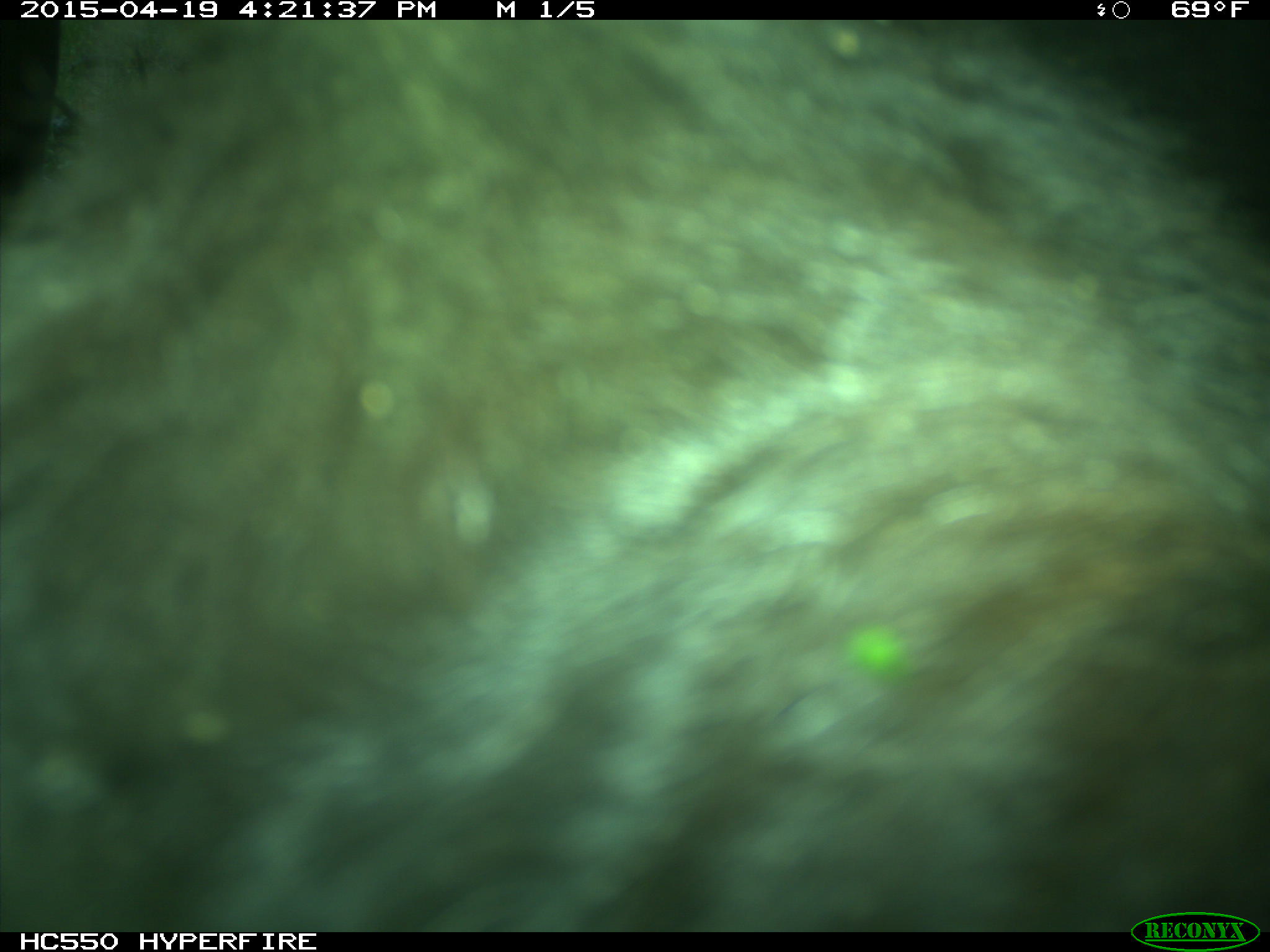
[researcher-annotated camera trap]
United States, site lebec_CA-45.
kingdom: Animalia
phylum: Chordata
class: Mammalia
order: Artiodactyla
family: Bovidae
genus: Bos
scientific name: Bos taurus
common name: domestic cow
Bos taurus (domestic cow).